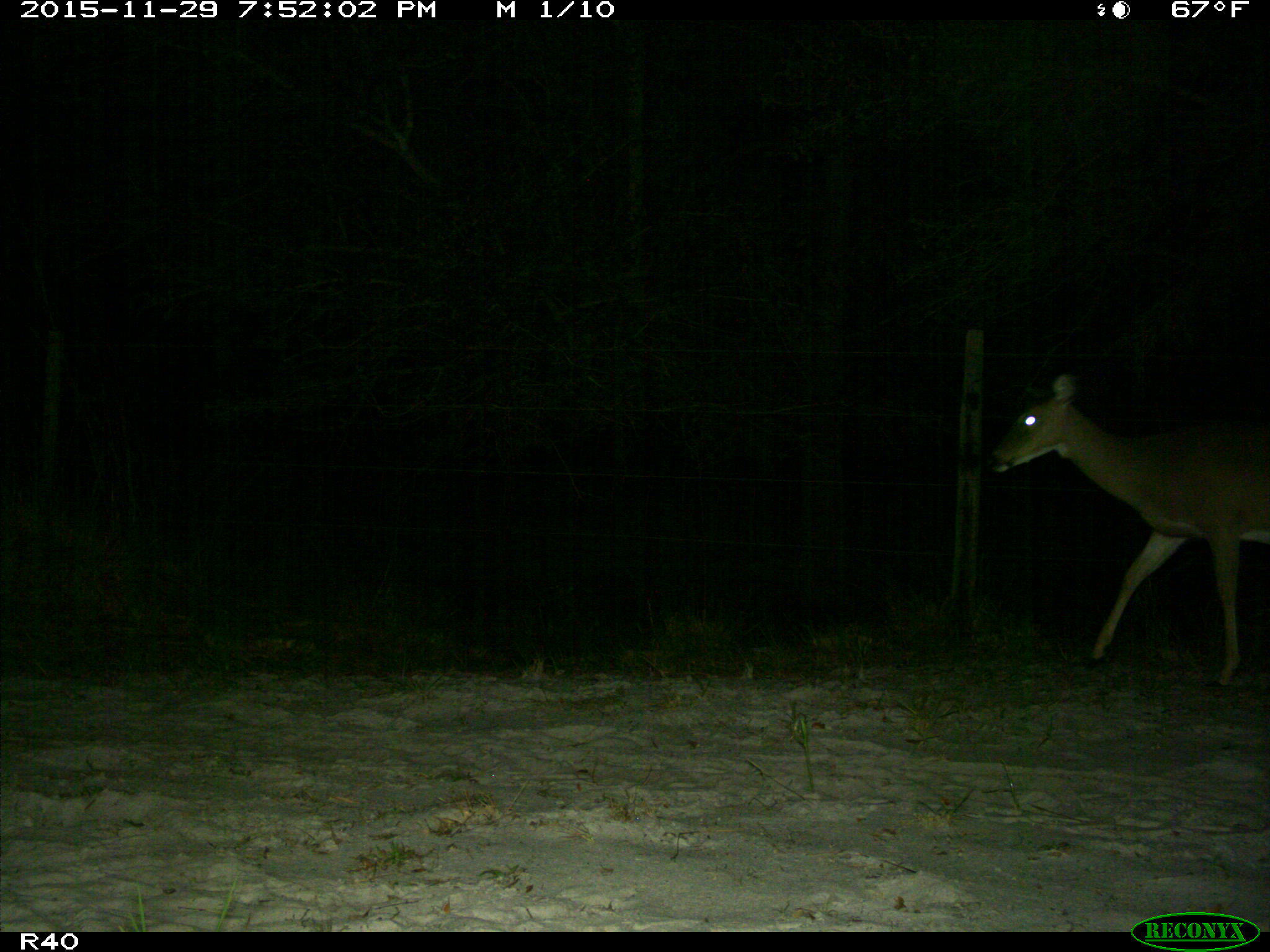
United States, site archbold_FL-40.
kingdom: Animalia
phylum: Chordata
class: Mammalia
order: Artiodactyla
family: Cervidae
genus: Odocoileus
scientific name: Odocoileus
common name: deer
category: unidentified deer